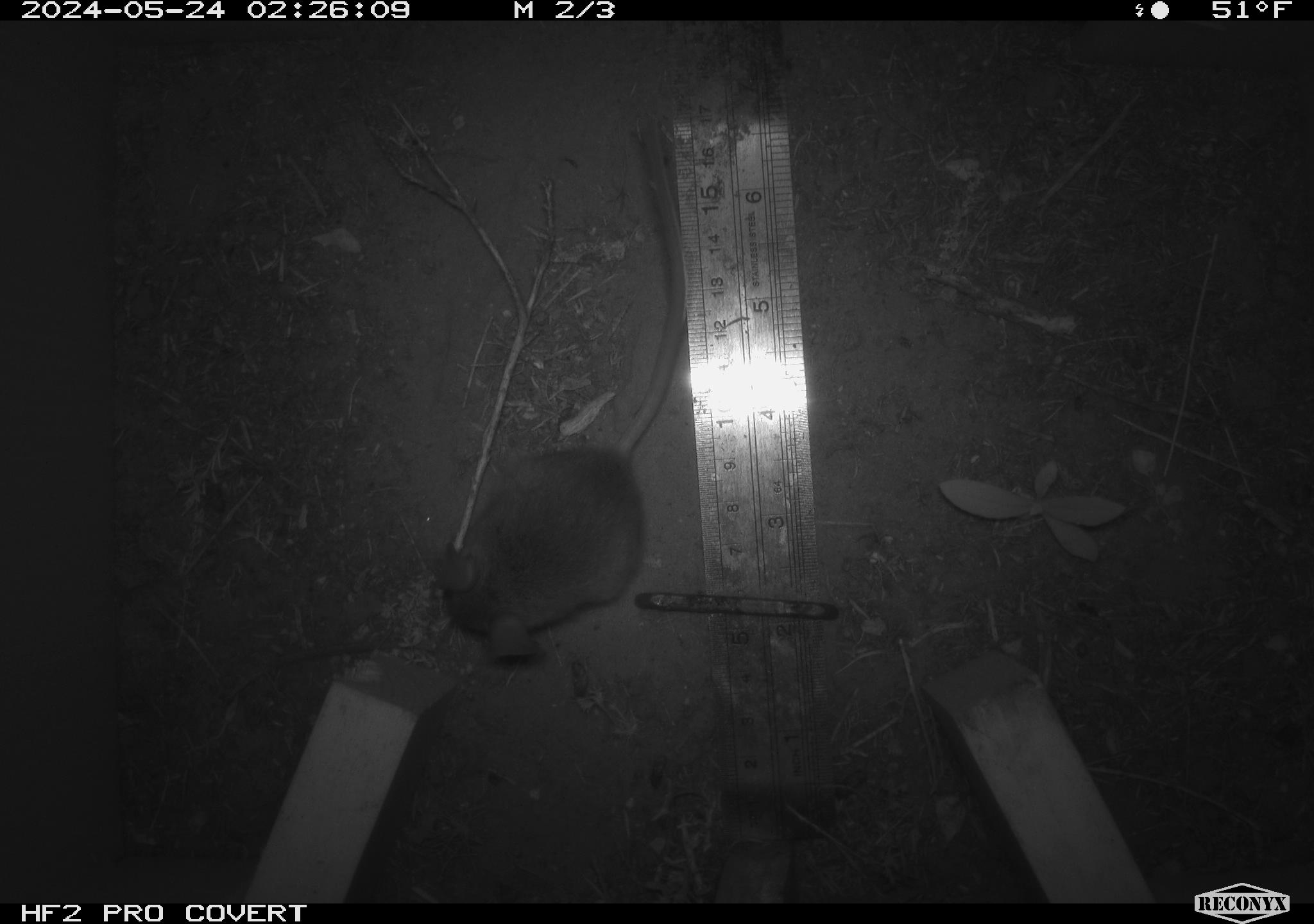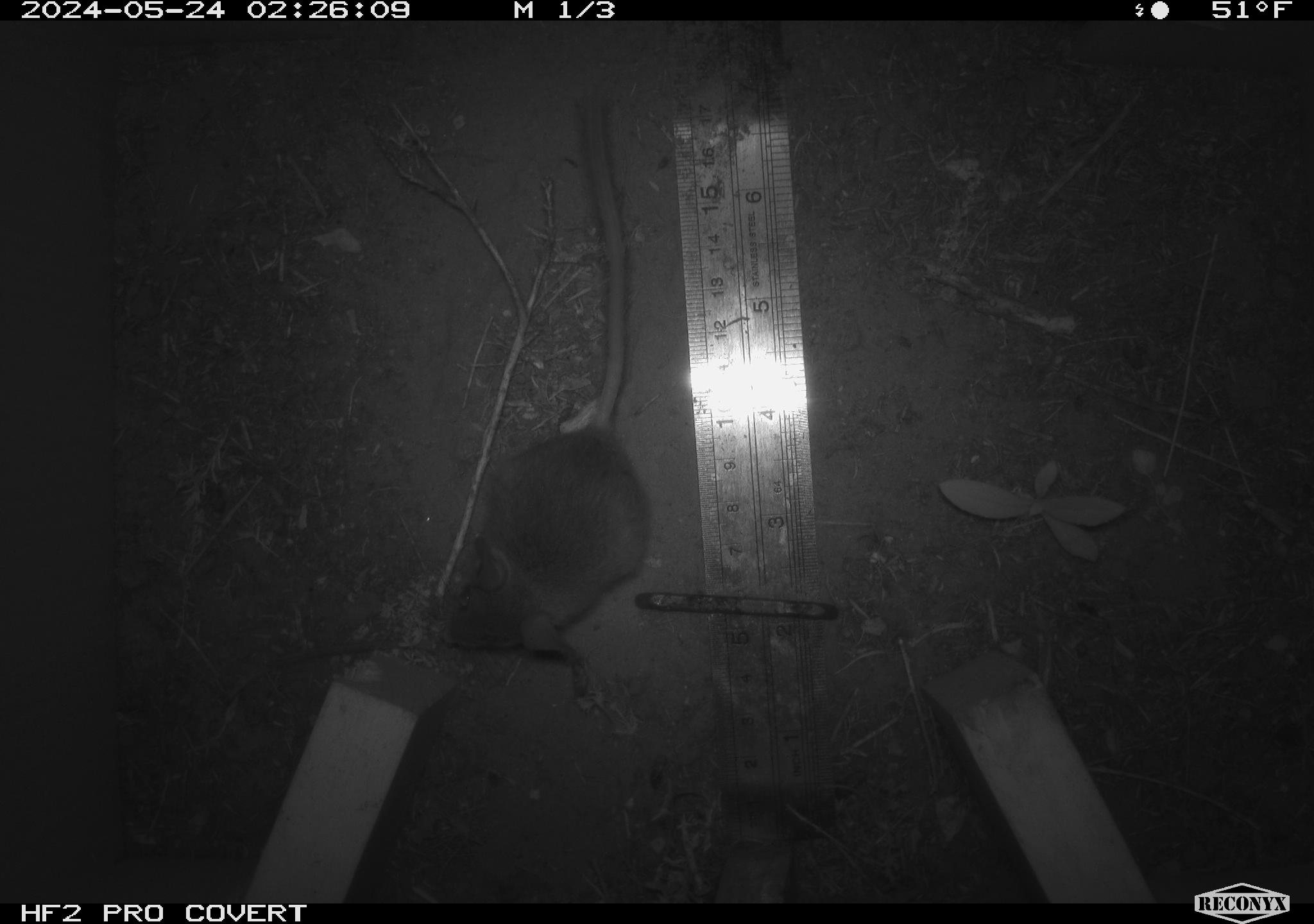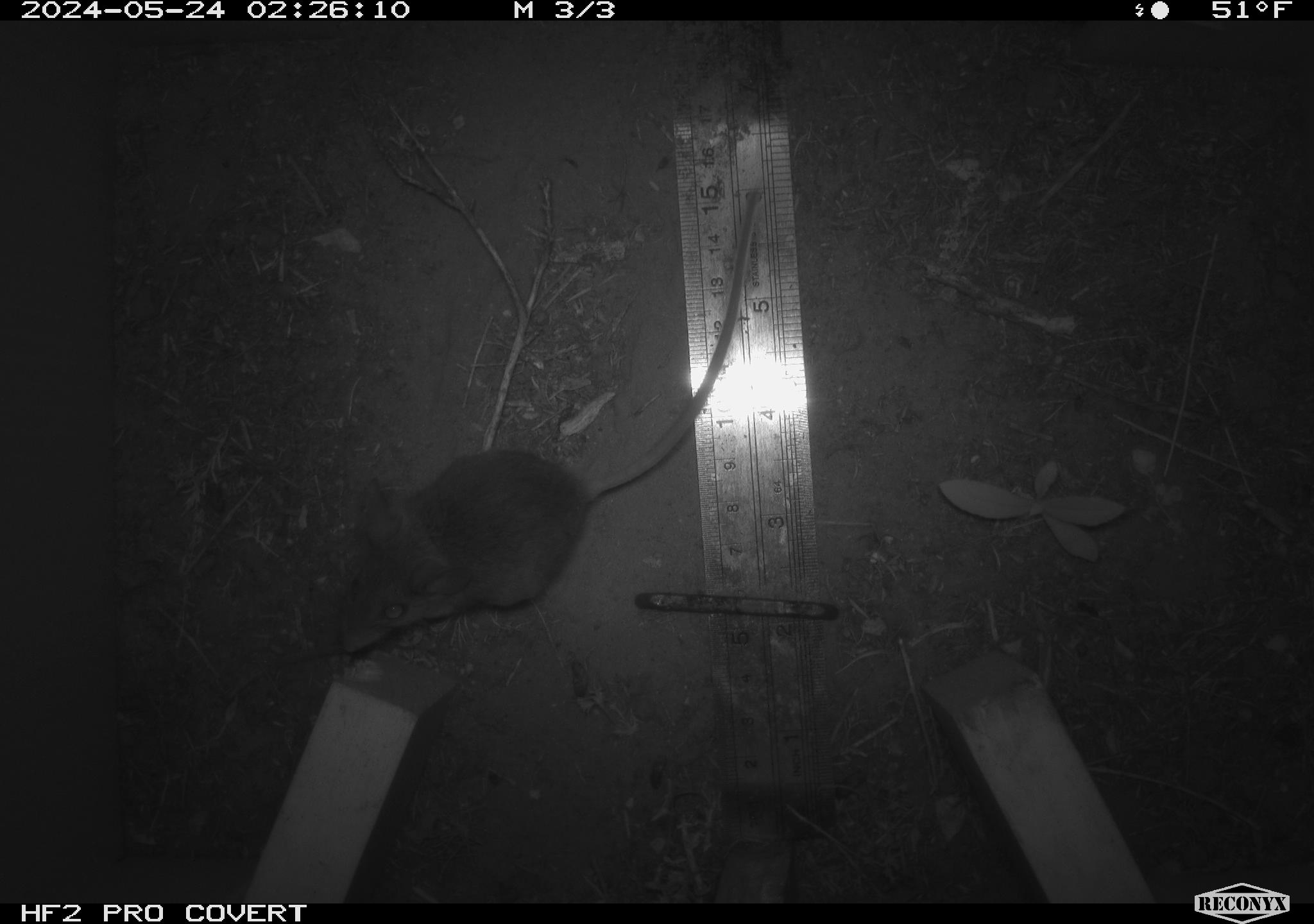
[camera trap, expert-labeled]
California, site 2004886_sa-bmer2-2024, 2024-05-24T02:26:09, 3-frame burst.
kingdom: Animalia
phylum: Chordata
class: Mammalia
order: Rodentia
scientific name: Rodentia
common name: mouse species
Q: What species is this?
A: Mouse species (Rodentia).